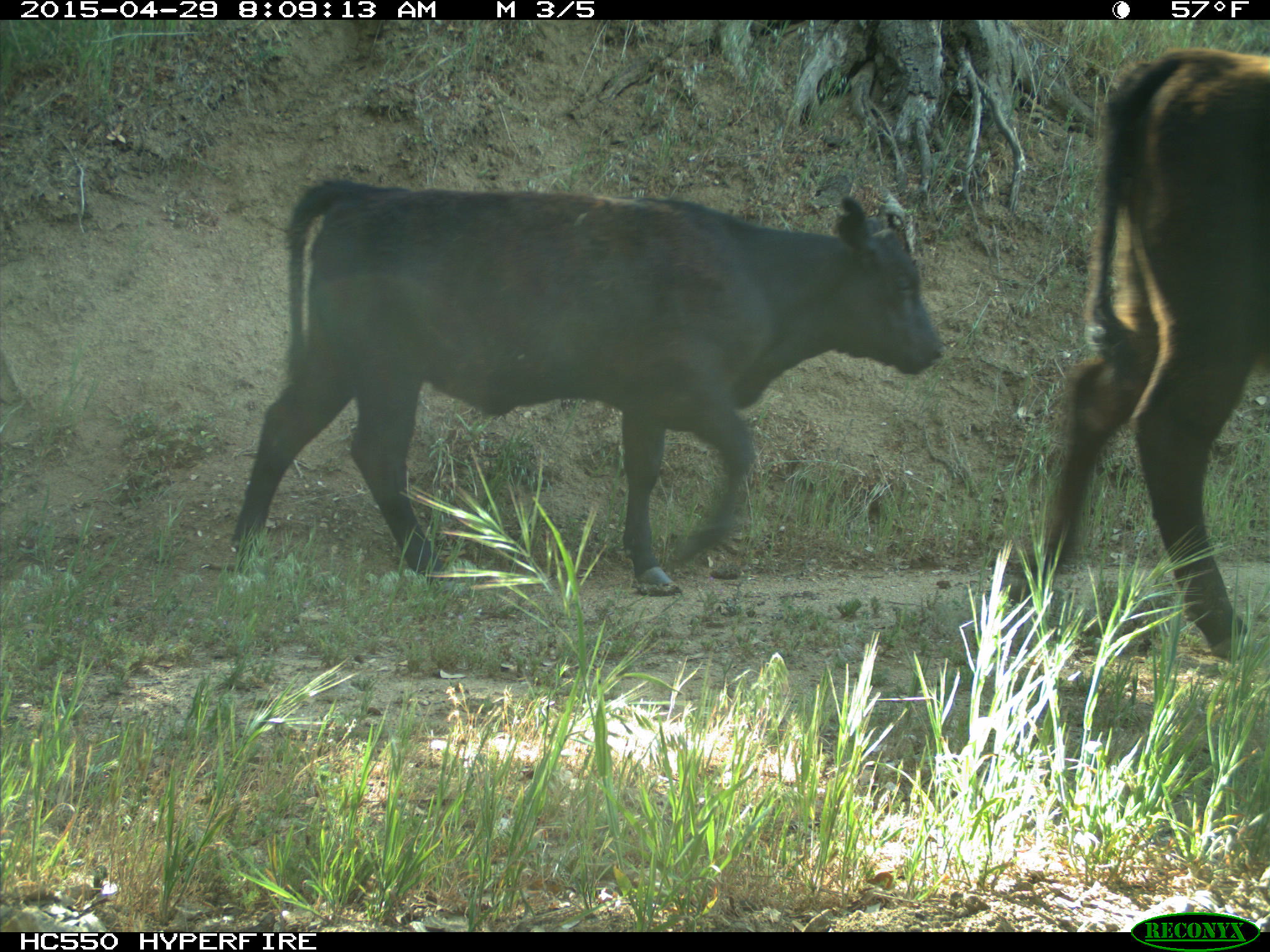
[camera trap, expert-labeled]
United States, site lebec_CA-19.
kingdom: Animalia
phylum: Chordata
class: Mammalia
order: Artiodactyla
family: Bovidae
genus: Bos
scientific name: Bos taurus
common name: domestic cow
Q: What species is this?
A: Bos taurus (domestic cow).